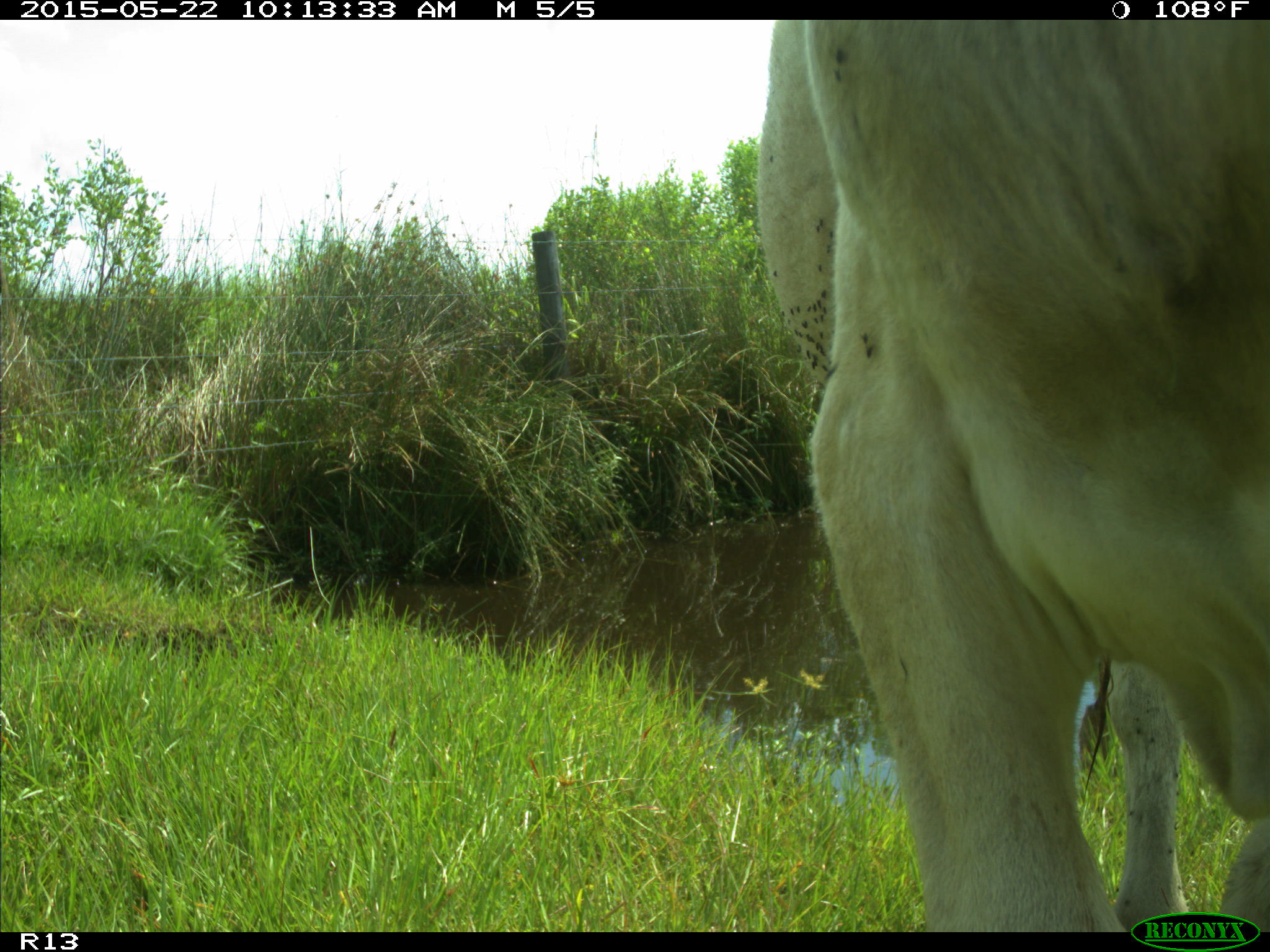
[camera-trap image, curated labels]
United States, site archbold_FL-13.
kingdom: Animalia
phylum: Chordata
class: Mammalia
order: Artiodactyla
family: Bovidae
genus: Bos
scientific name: Bos taurus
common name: domestic cow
Bos taurus (domestic cow).